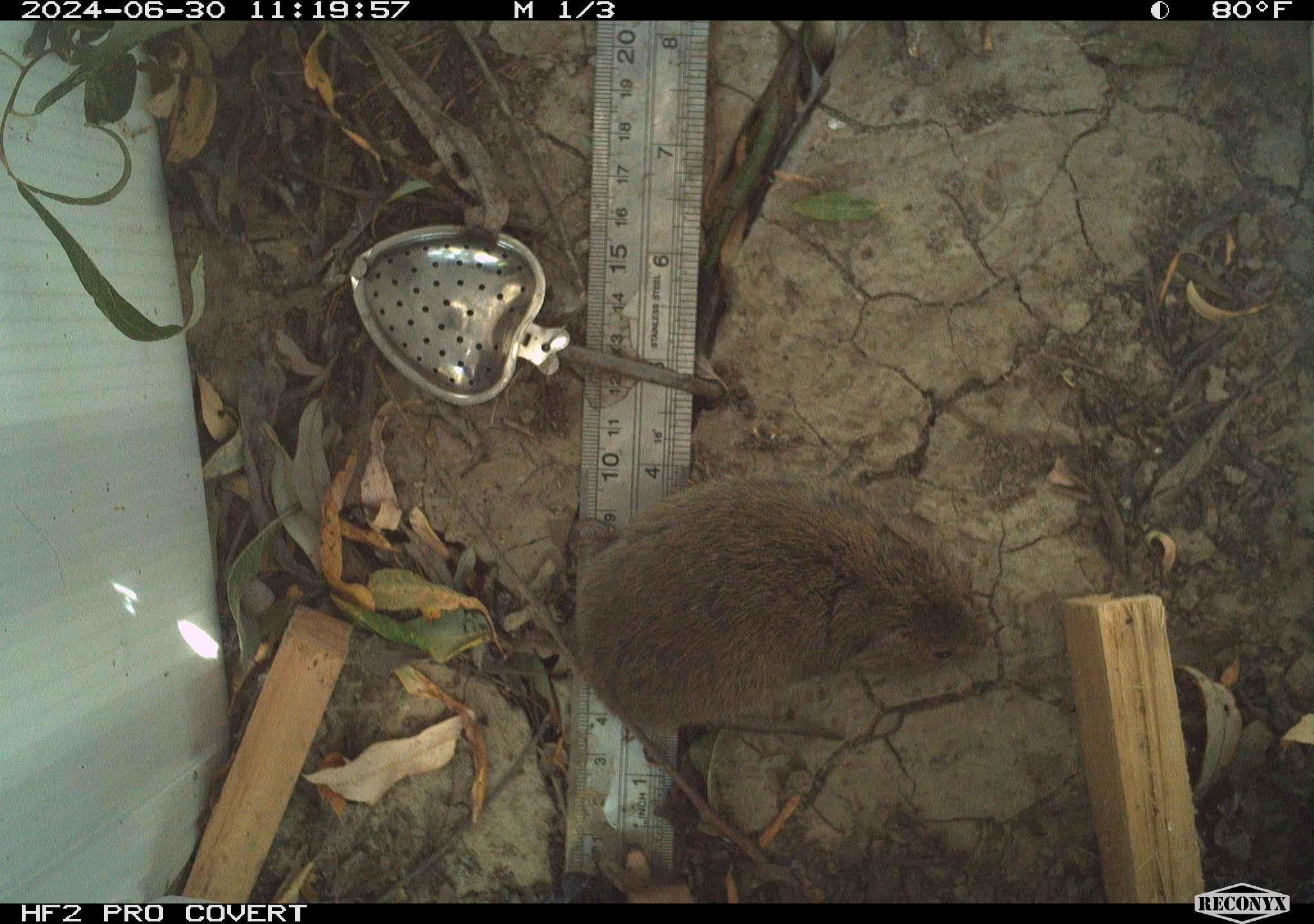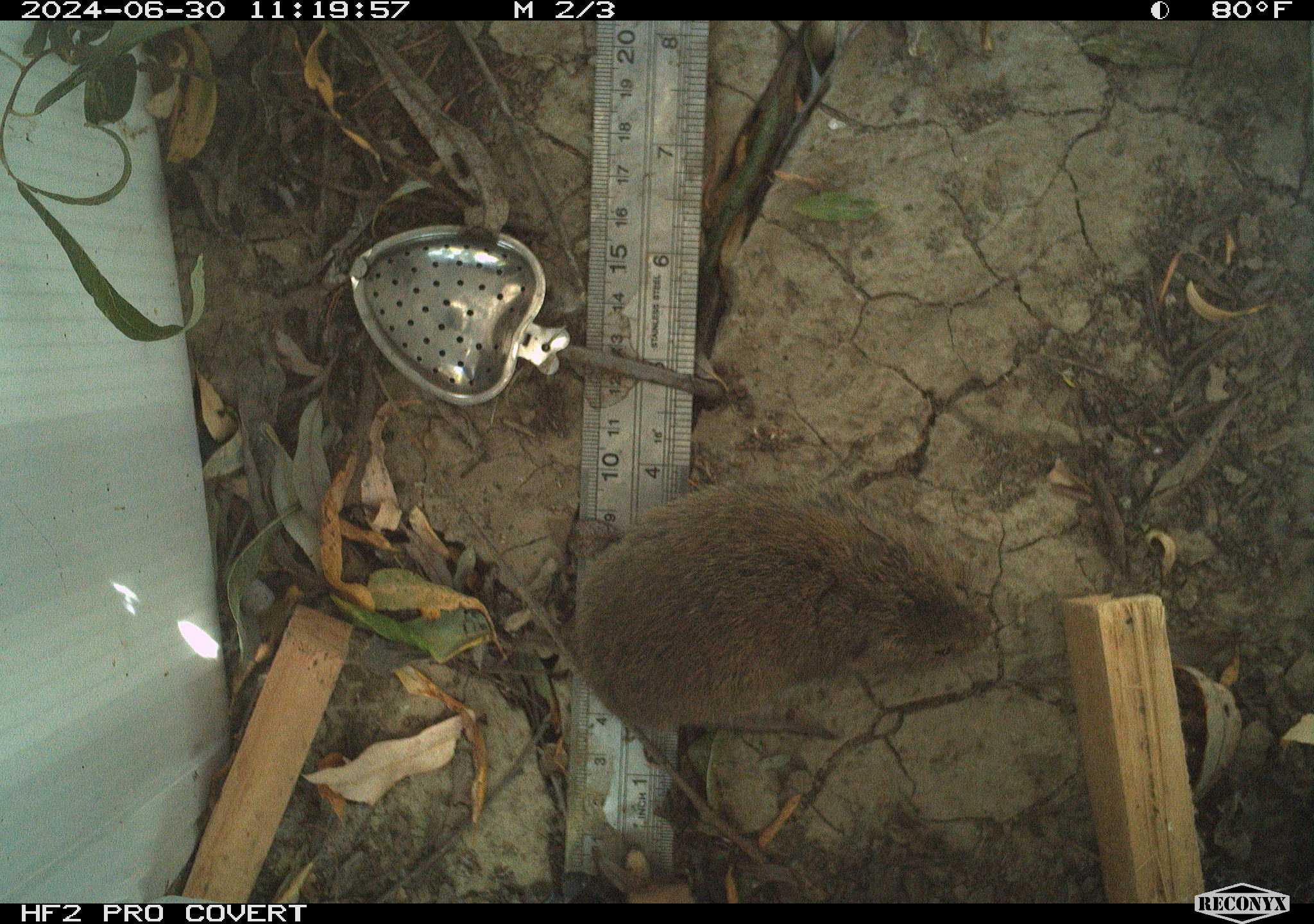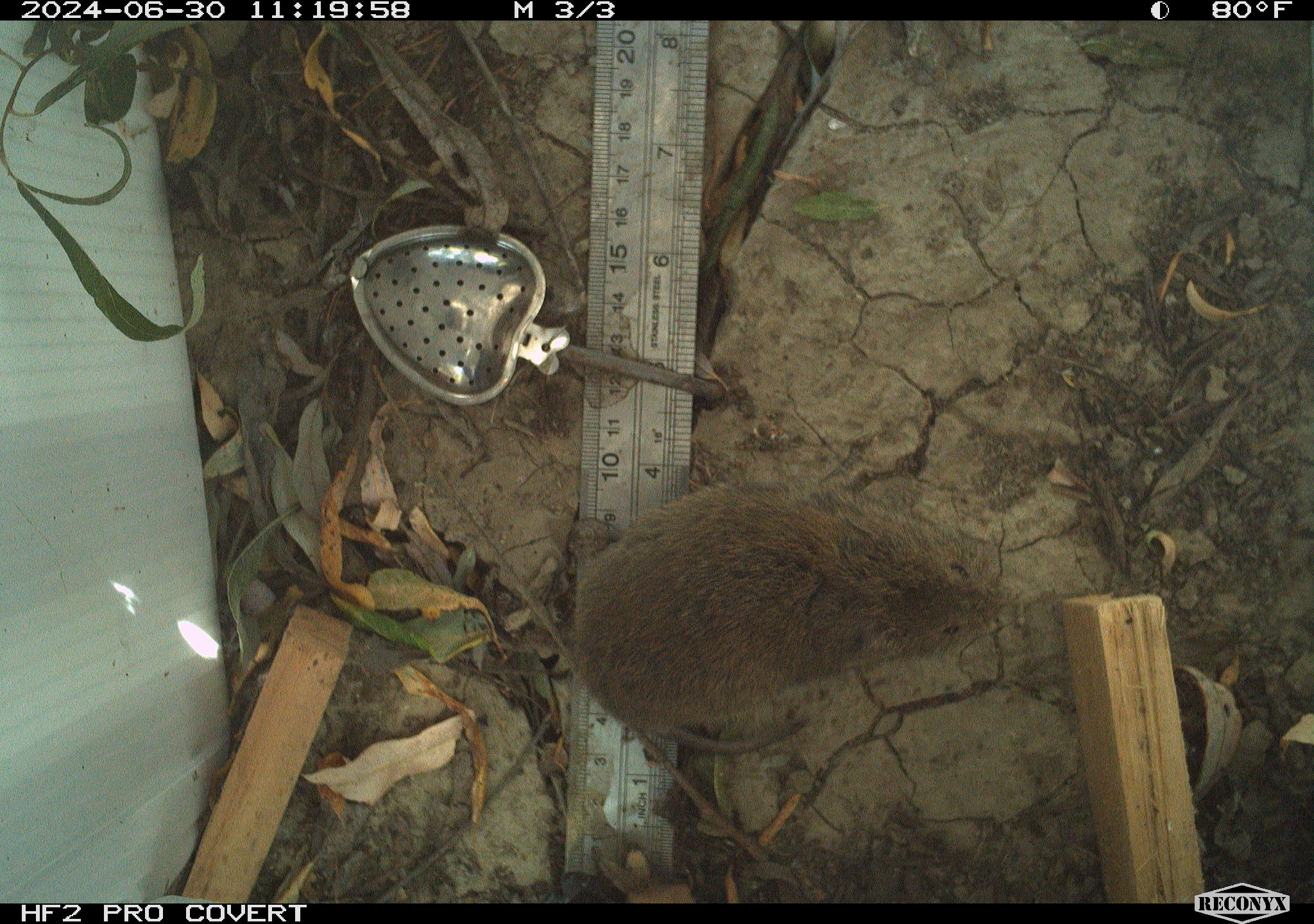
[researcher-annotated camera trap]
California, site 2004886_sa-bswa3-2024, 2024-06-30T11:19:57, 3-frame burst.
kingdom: Animalia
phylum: Chordata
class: Mammalia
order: Rodentia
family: Cricetidae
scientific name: Arvicolinae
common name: voles, lemmings, and muskrats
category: arvicolinae subfamily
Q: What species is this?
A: Arvicolinae subfamily (voles, lemmings, and muskrats) (Arvicolinae).